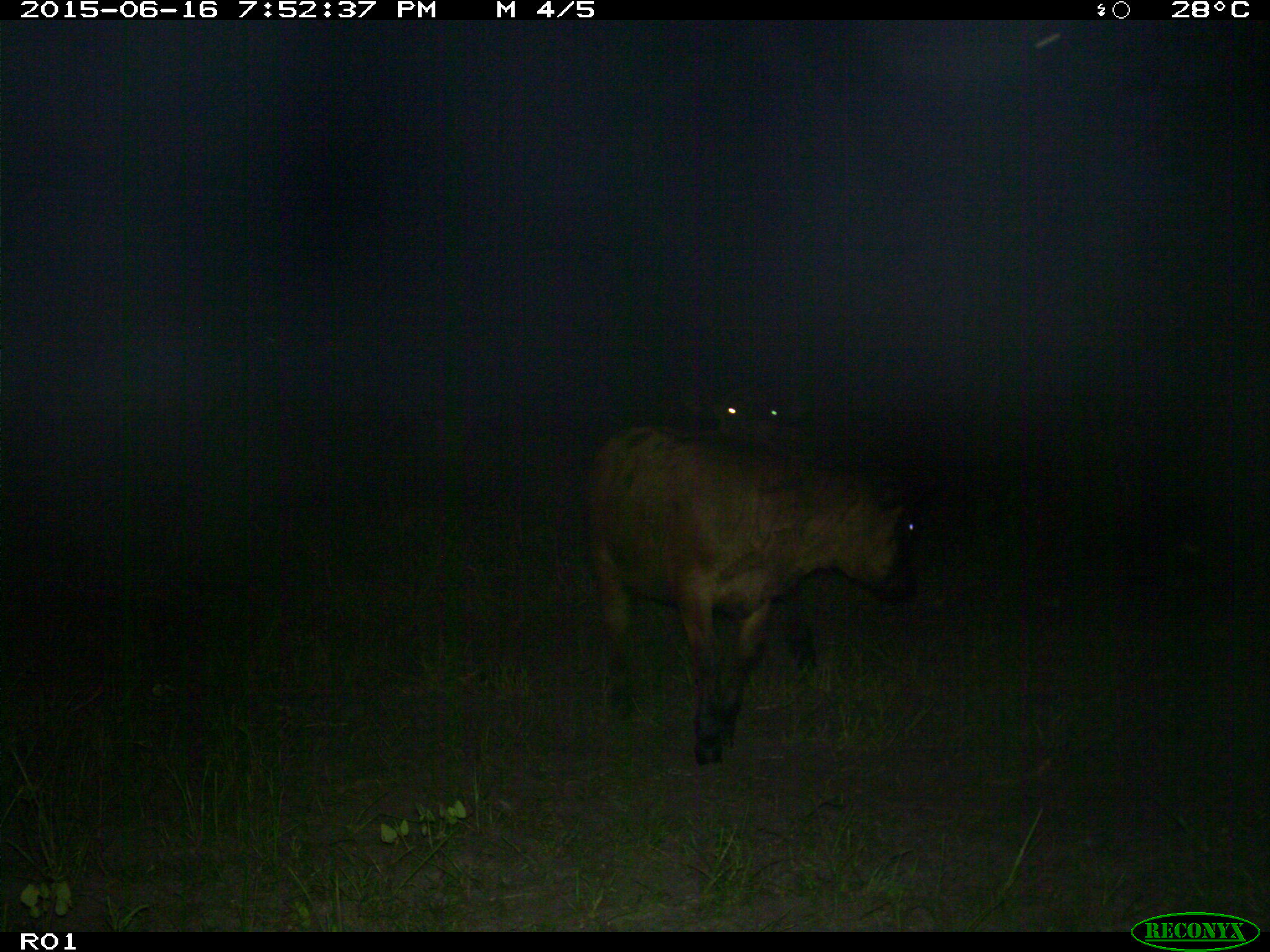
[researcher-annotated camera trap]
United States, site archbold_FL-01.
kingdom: Animalia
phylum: Chordata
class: Mammalia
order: Artiodactyla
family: Bovidae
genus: Bos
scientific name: Bos taurus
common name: domestic cow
Bos taurus (domestic cow).